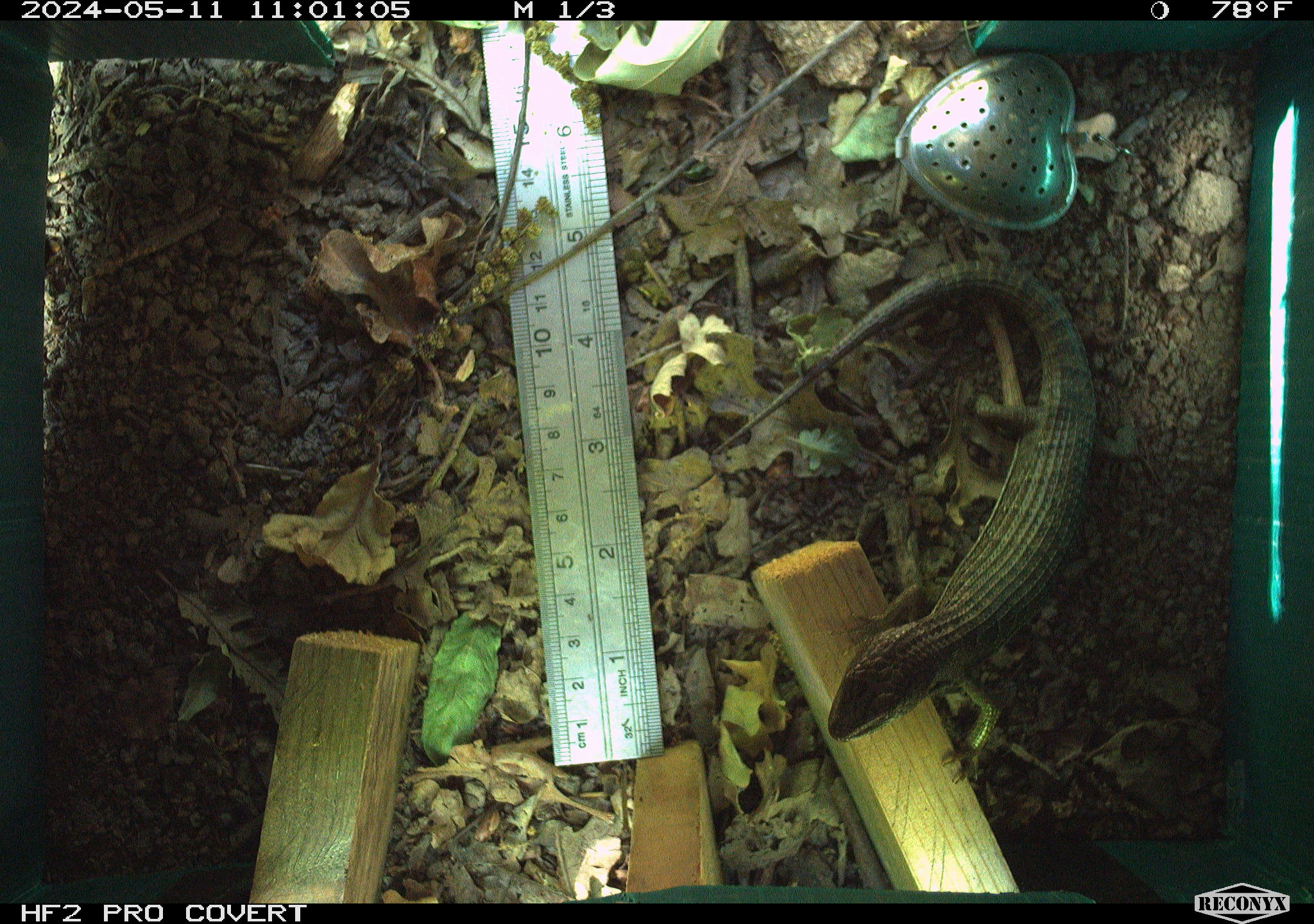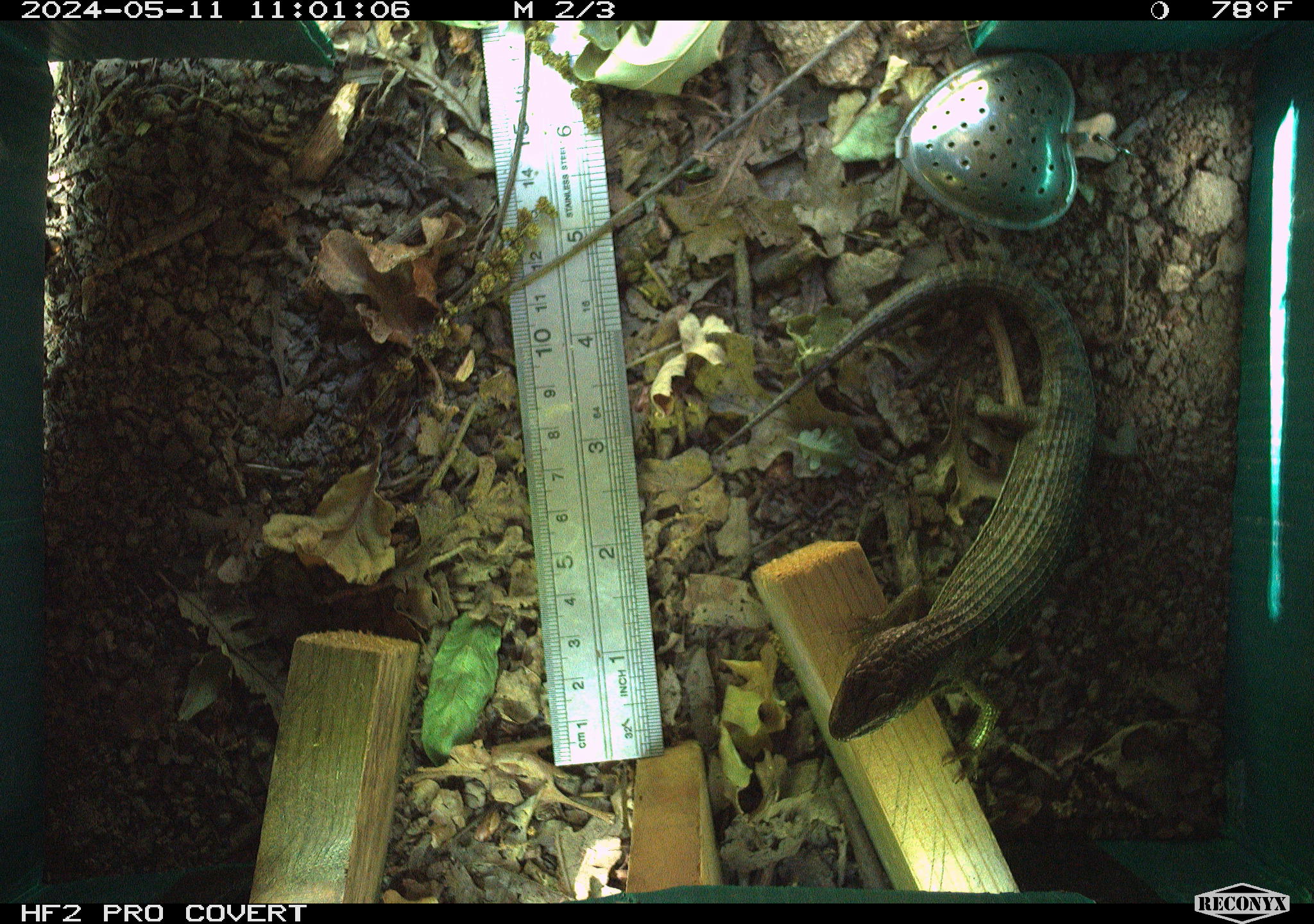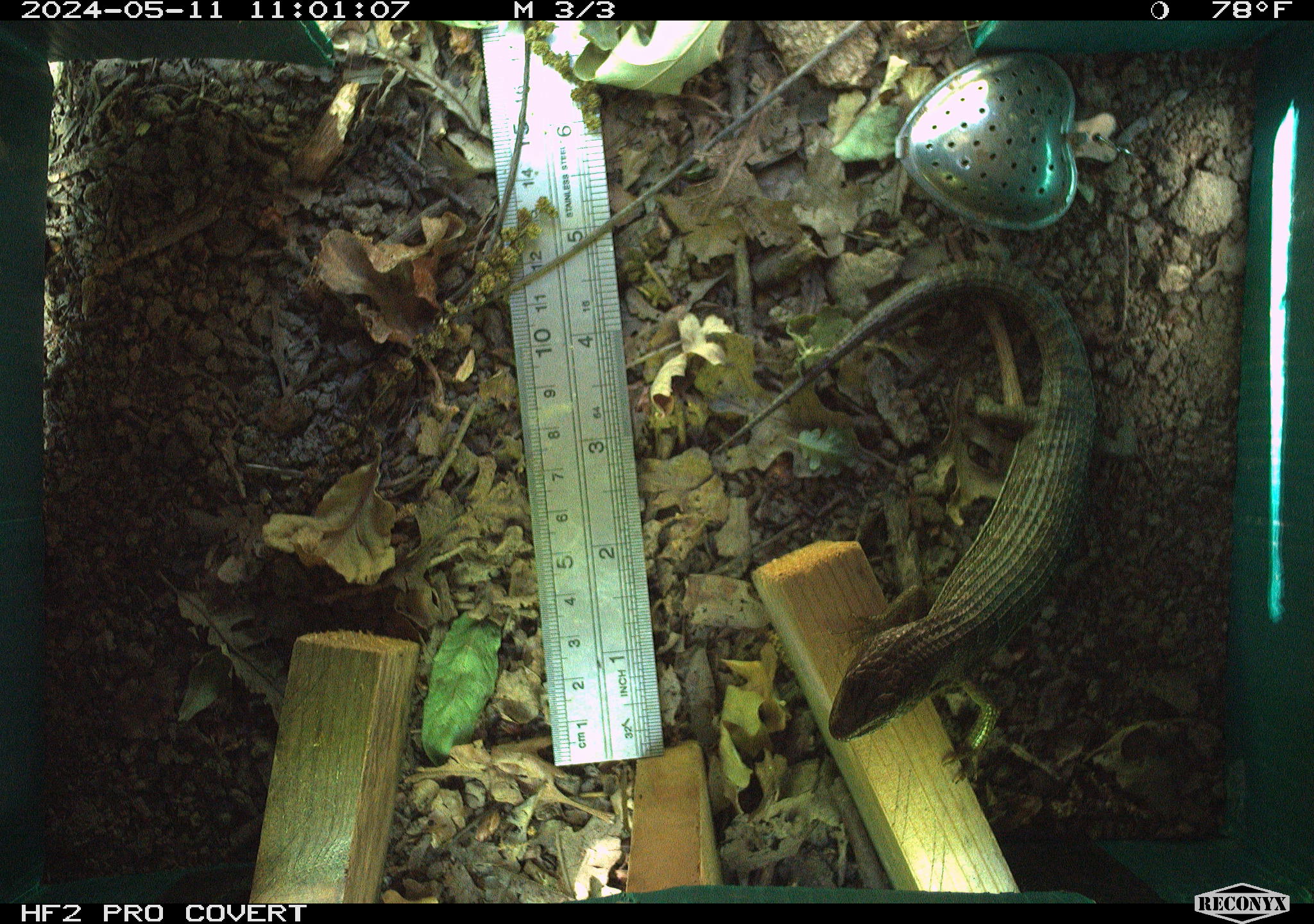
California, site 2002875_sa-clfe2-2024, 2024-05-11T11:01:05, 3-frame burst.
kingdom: Animalia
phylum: Chordata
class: Reptilia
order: Squamata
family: Anguidae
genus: Elgaria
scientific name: Elgaria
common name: alligator lizards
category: elgaria species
Elgaria species (alligator lizards) (Elgaria).